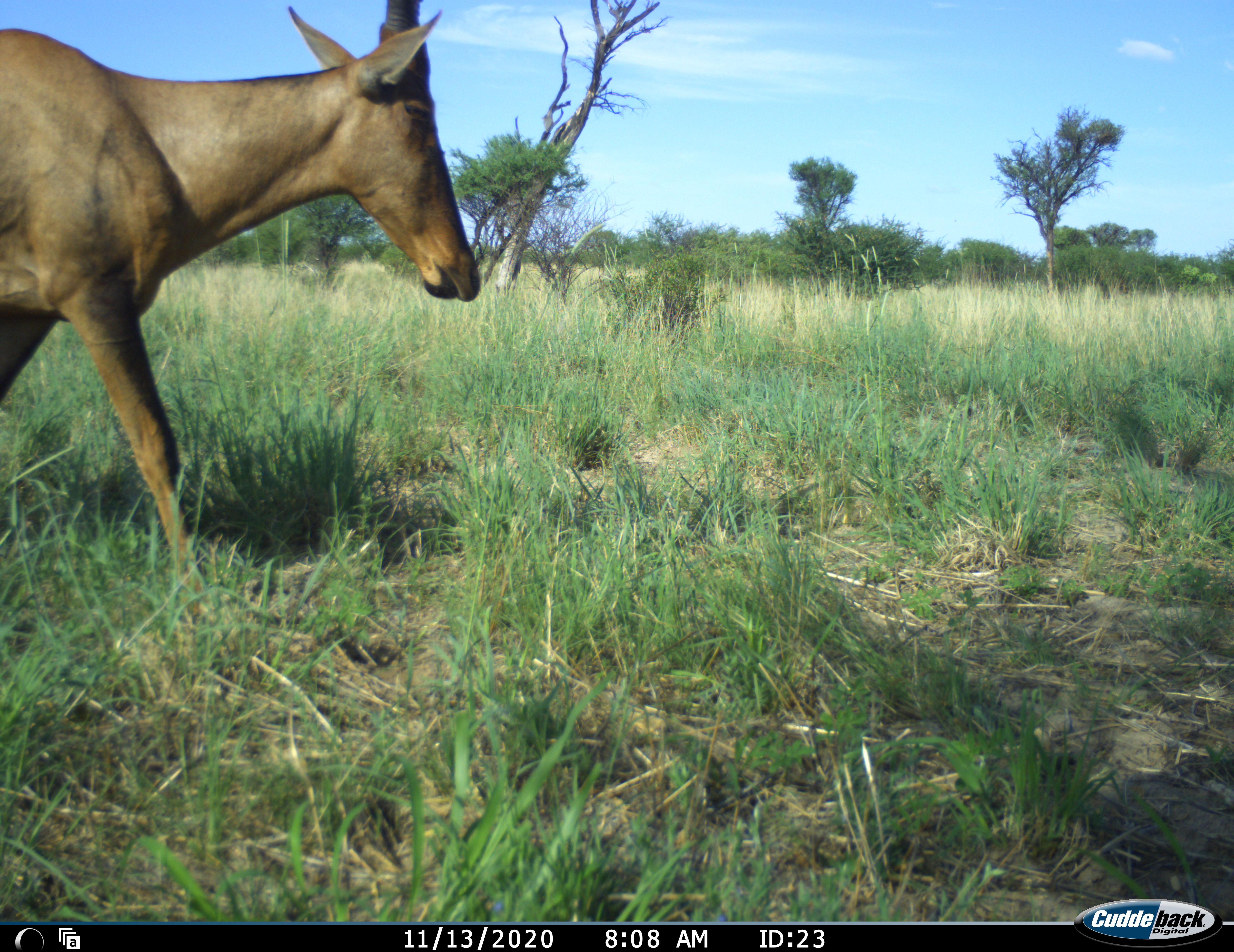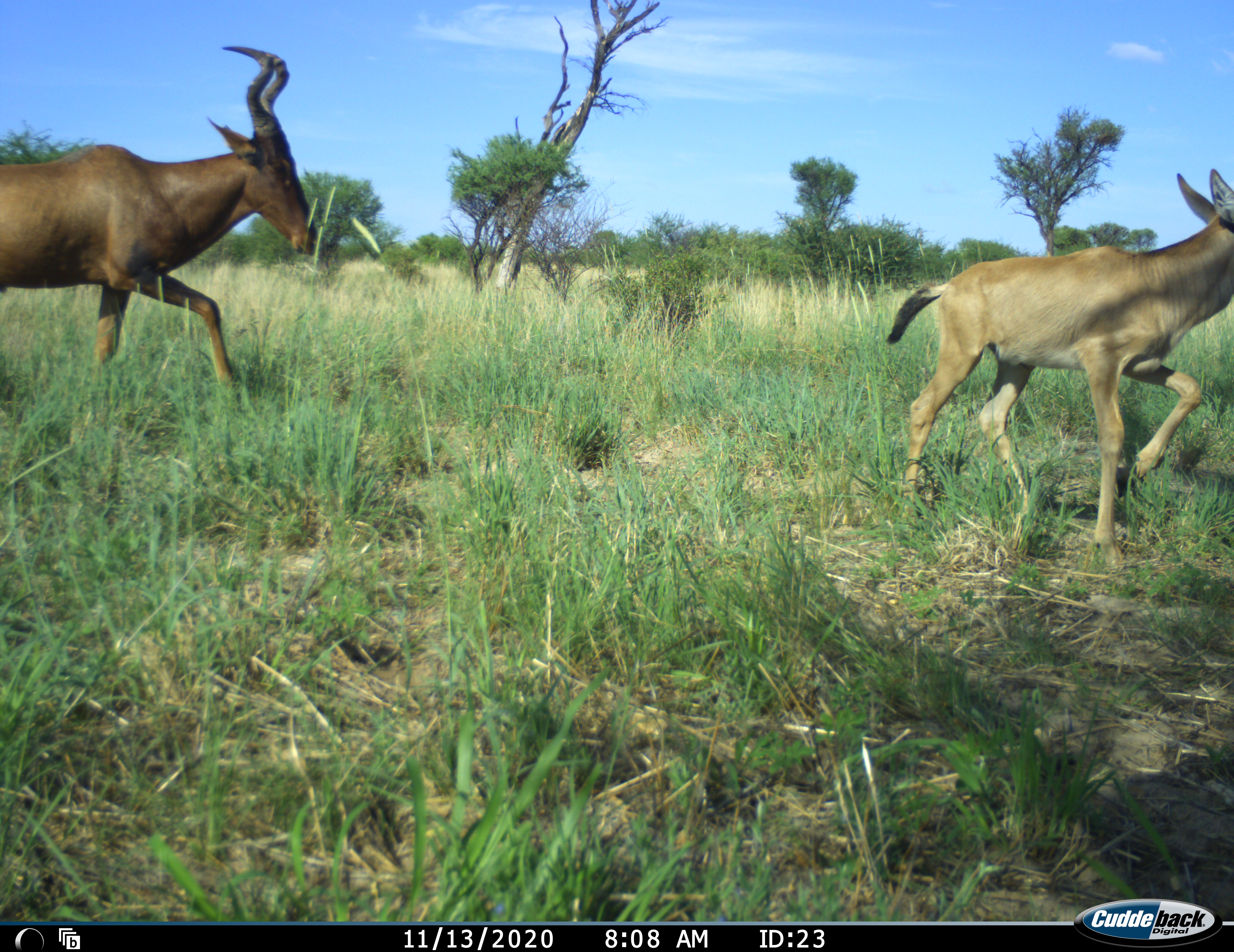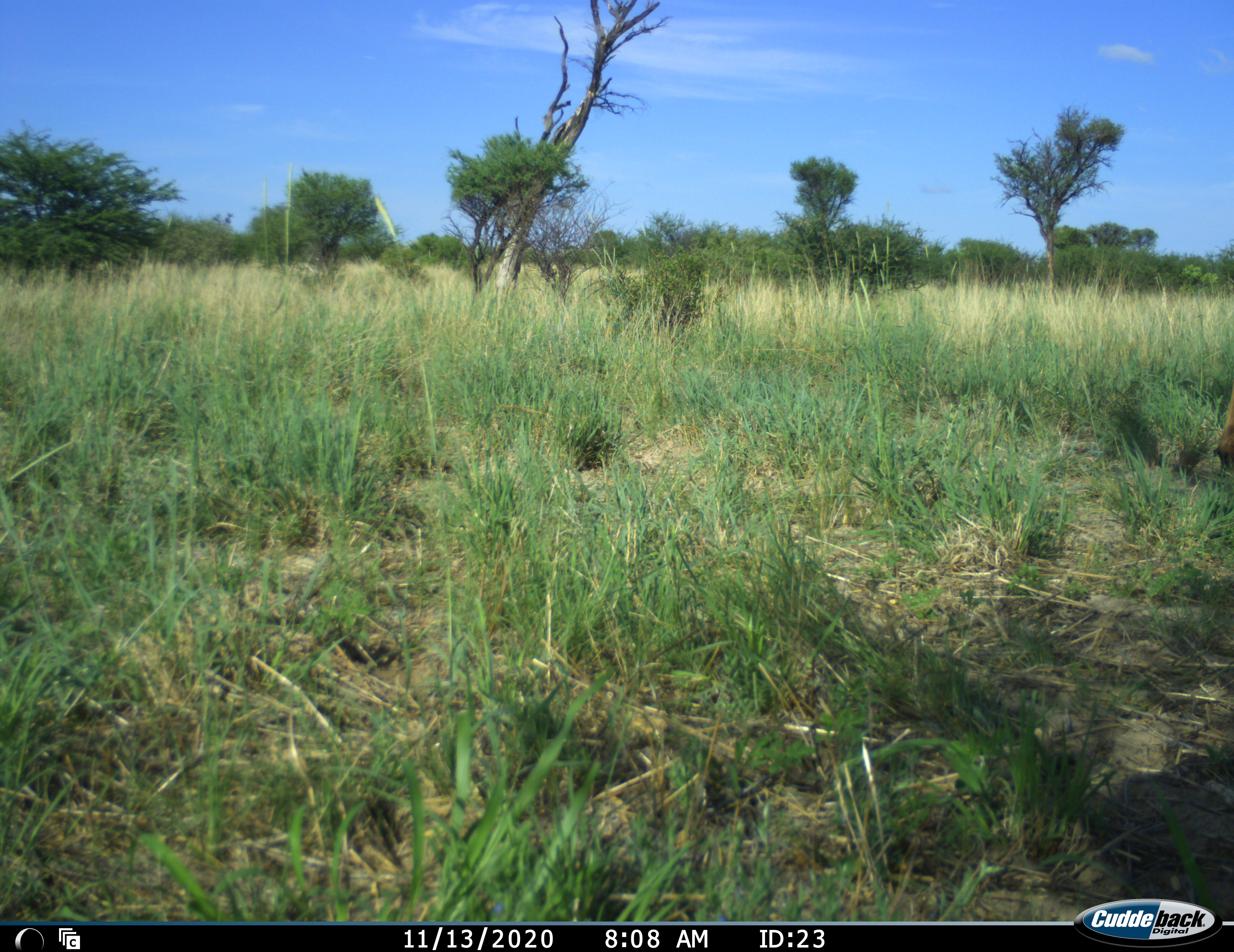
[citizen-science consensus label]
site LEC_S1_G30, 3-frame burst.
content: unidentified animal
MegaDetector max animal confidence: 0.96